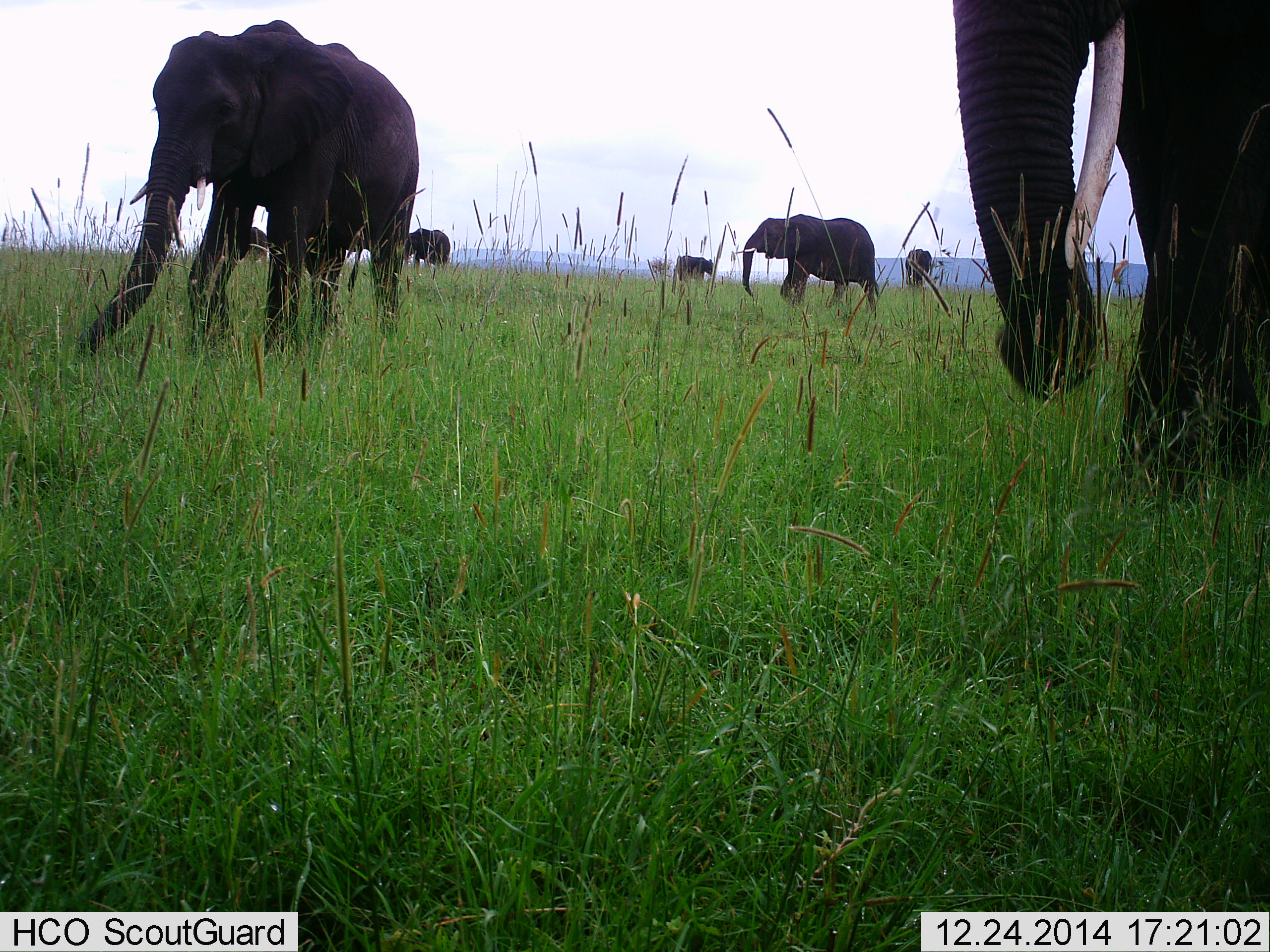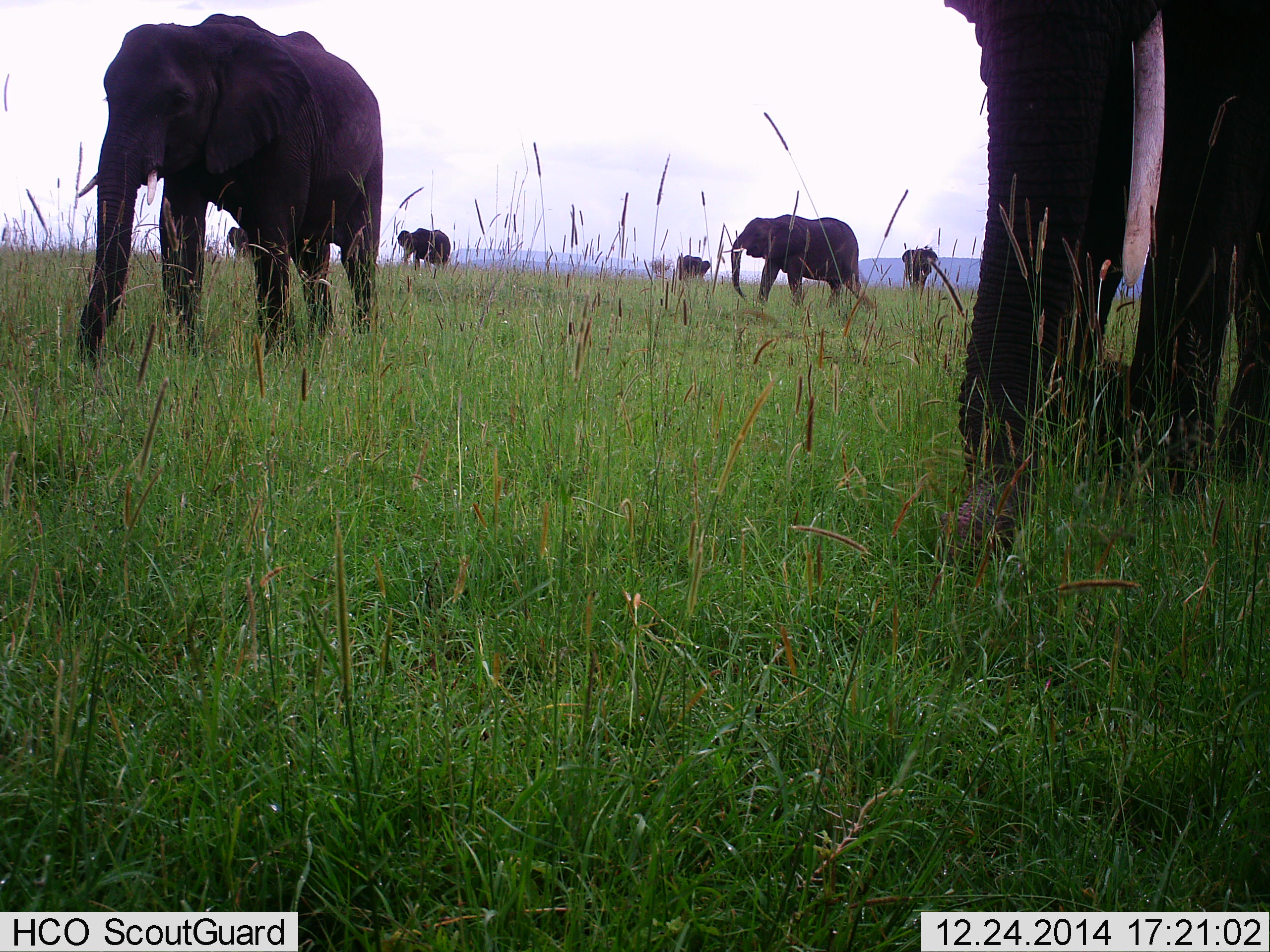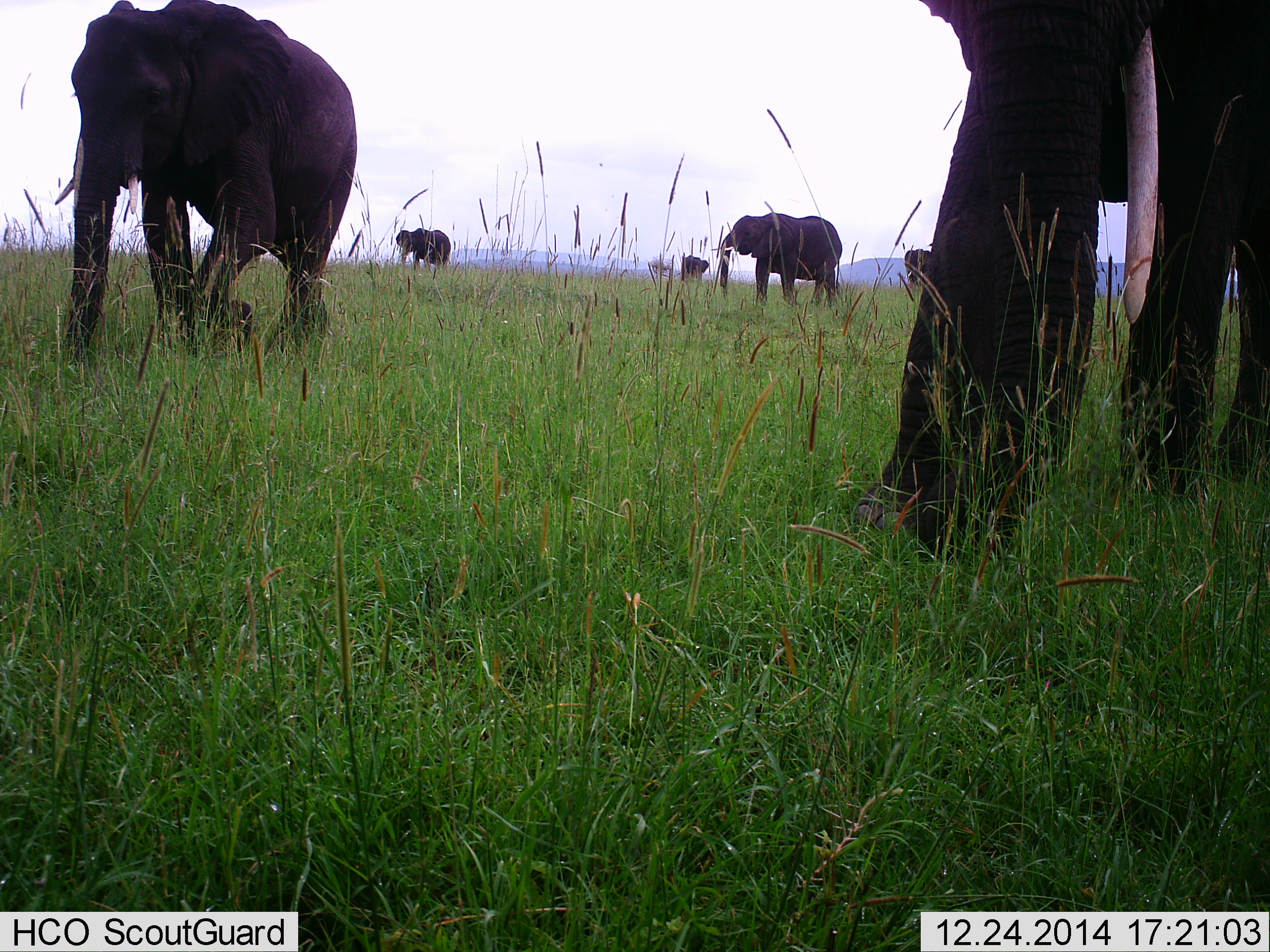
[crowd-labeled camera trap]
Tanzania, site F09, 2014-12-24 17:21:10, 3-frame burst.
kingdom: Animalia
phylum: Chordata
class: Mammalia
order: Proboscidea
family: Elephantidae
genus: Loxodonta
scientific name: Loxodonta africana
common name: african bush elephant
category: elephant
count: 7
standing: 20%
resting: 0%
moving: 90%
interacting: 0%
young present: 10%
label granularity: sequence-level